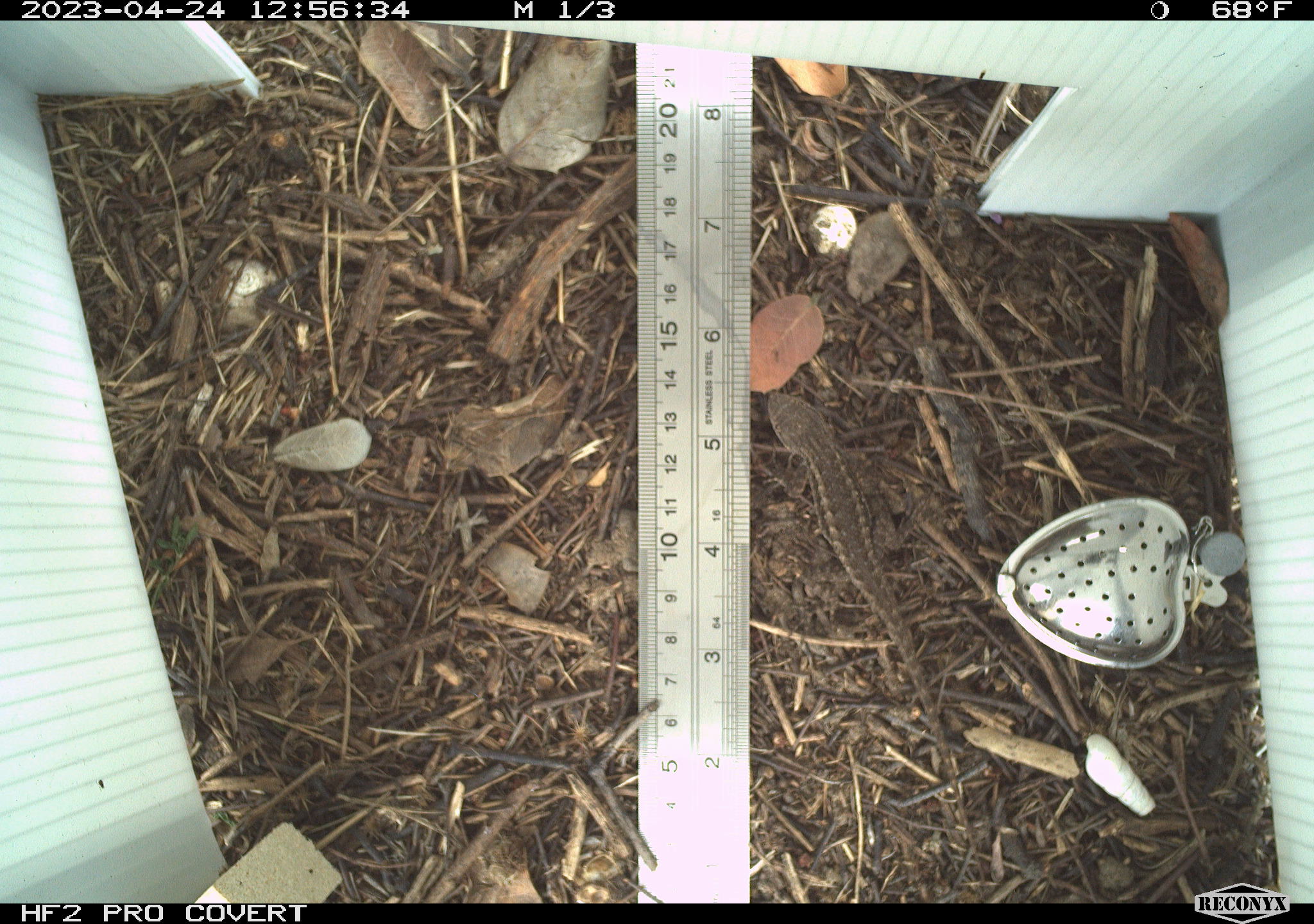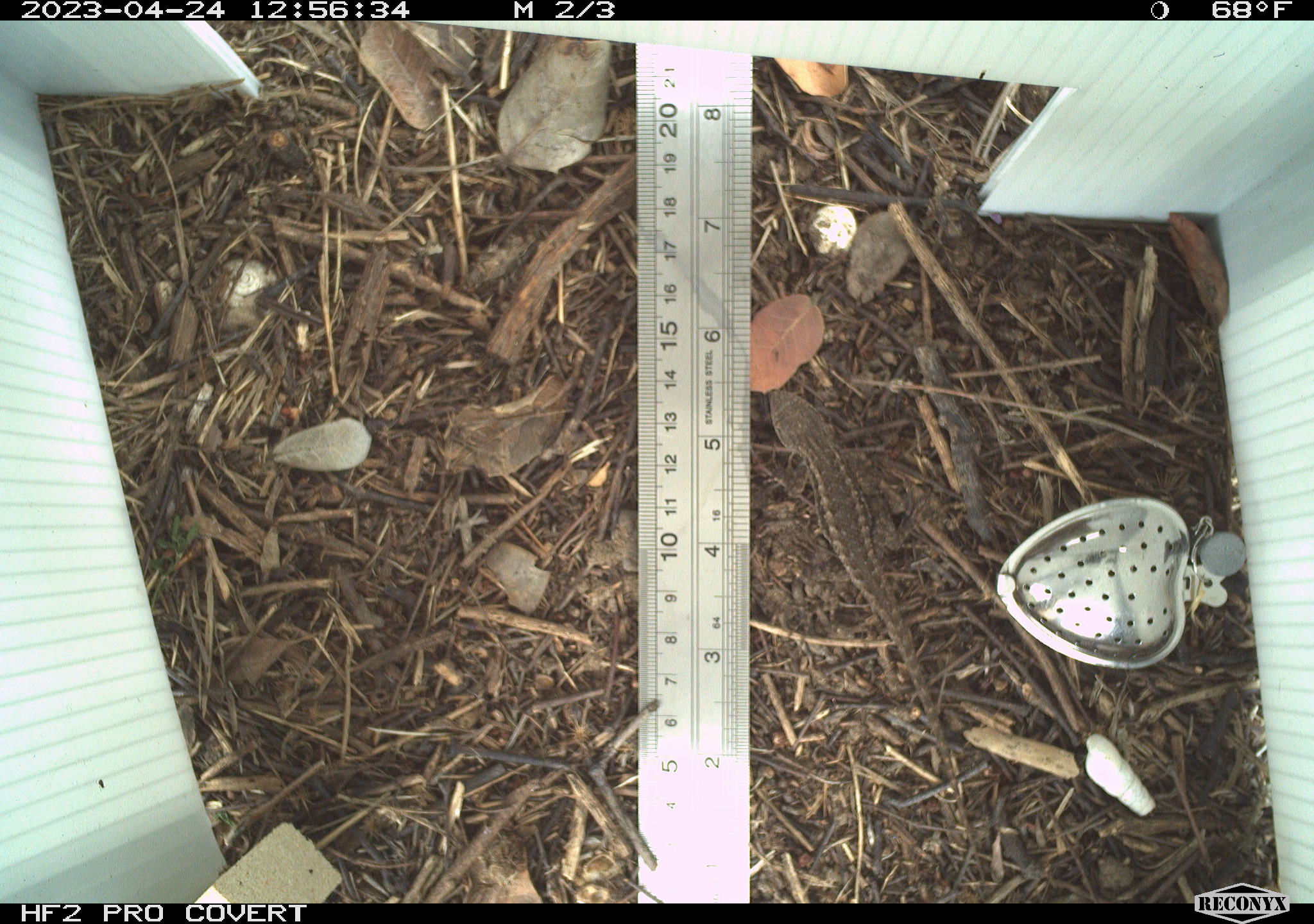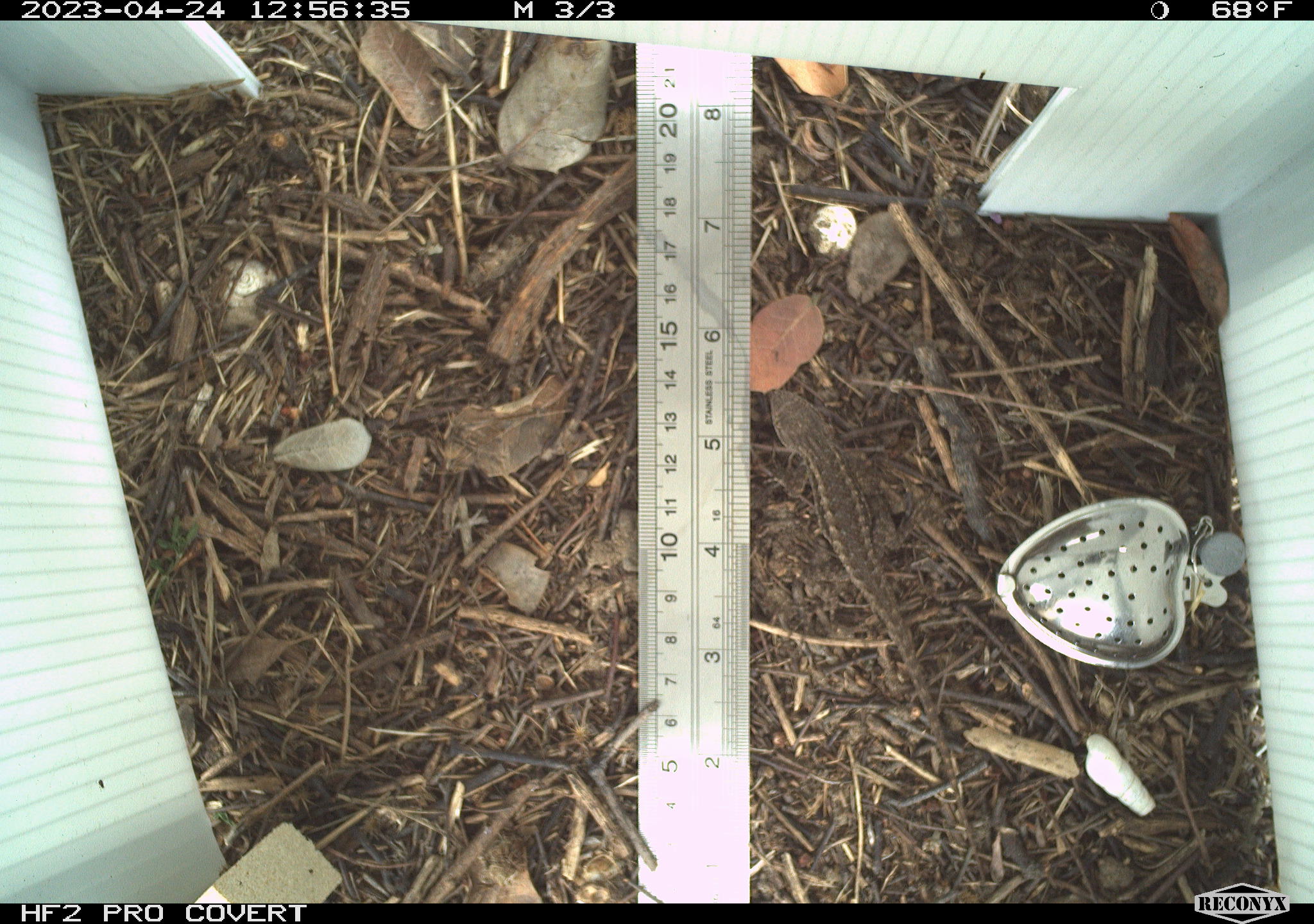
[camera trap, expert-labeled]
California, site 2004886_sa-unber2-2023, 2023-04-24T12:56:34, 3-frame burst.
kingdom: Animalia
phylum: Chordata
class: Reptilia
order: Squamata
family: Phrynosomatidae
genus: Sceloporus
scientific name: Sceloporus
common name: spiny lizards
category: sceloporus species